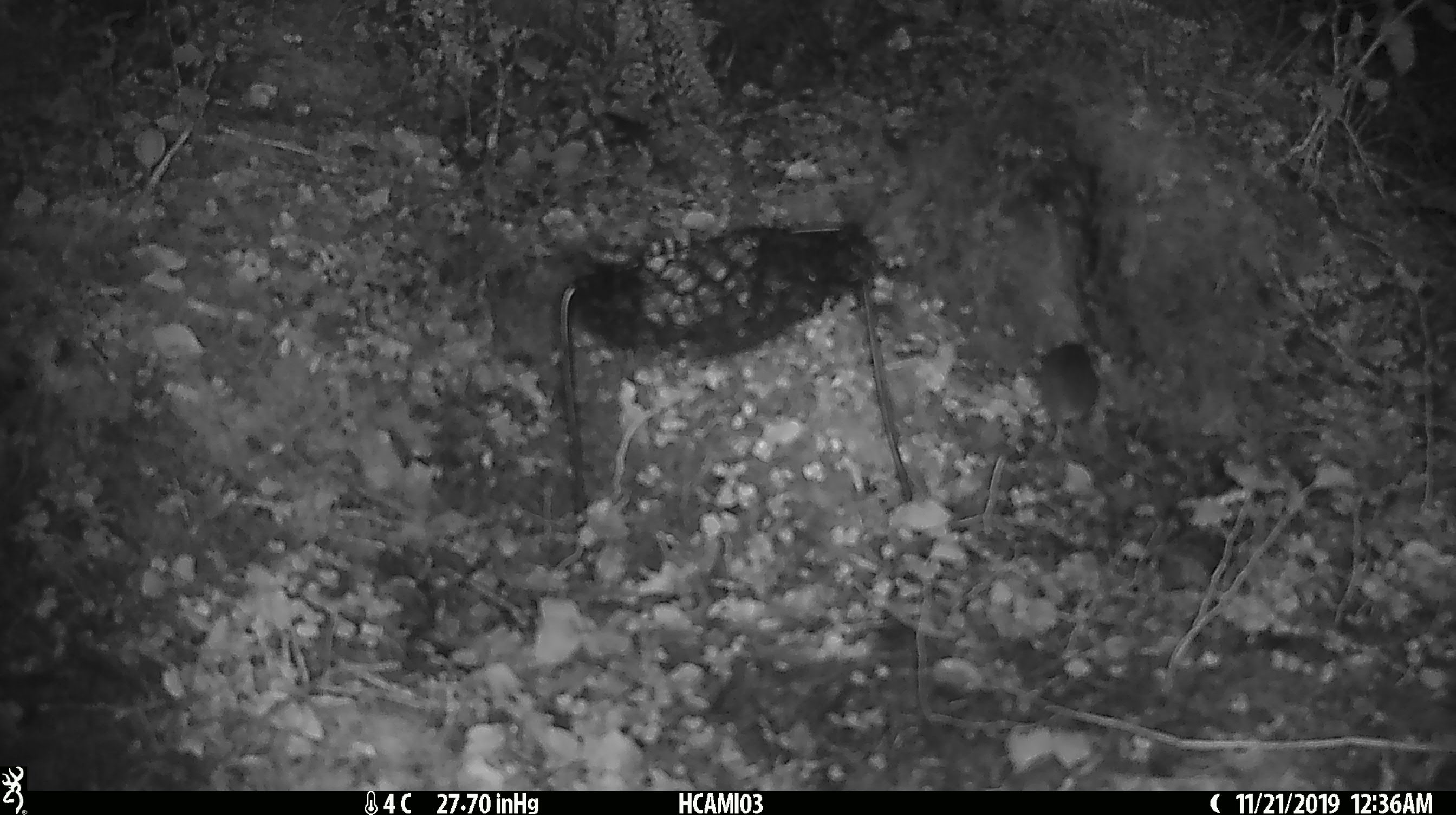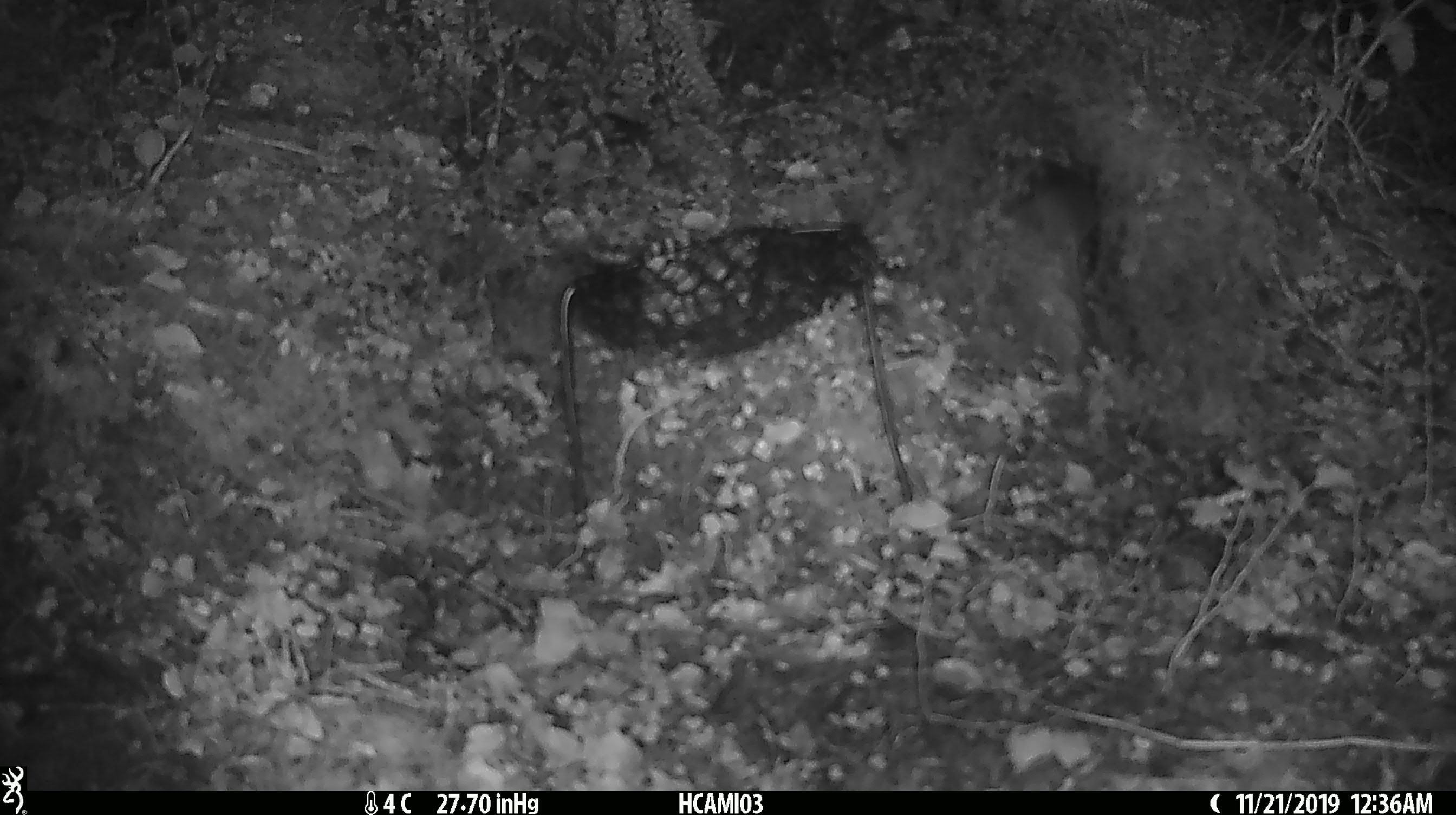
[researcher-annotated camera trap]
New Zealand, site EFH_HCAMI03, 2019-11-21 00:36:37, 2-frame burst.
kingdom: Animalia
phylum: Chordata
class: Mammalia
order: Rodentia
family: Muridae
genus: Mus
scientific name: Mus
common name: mouse